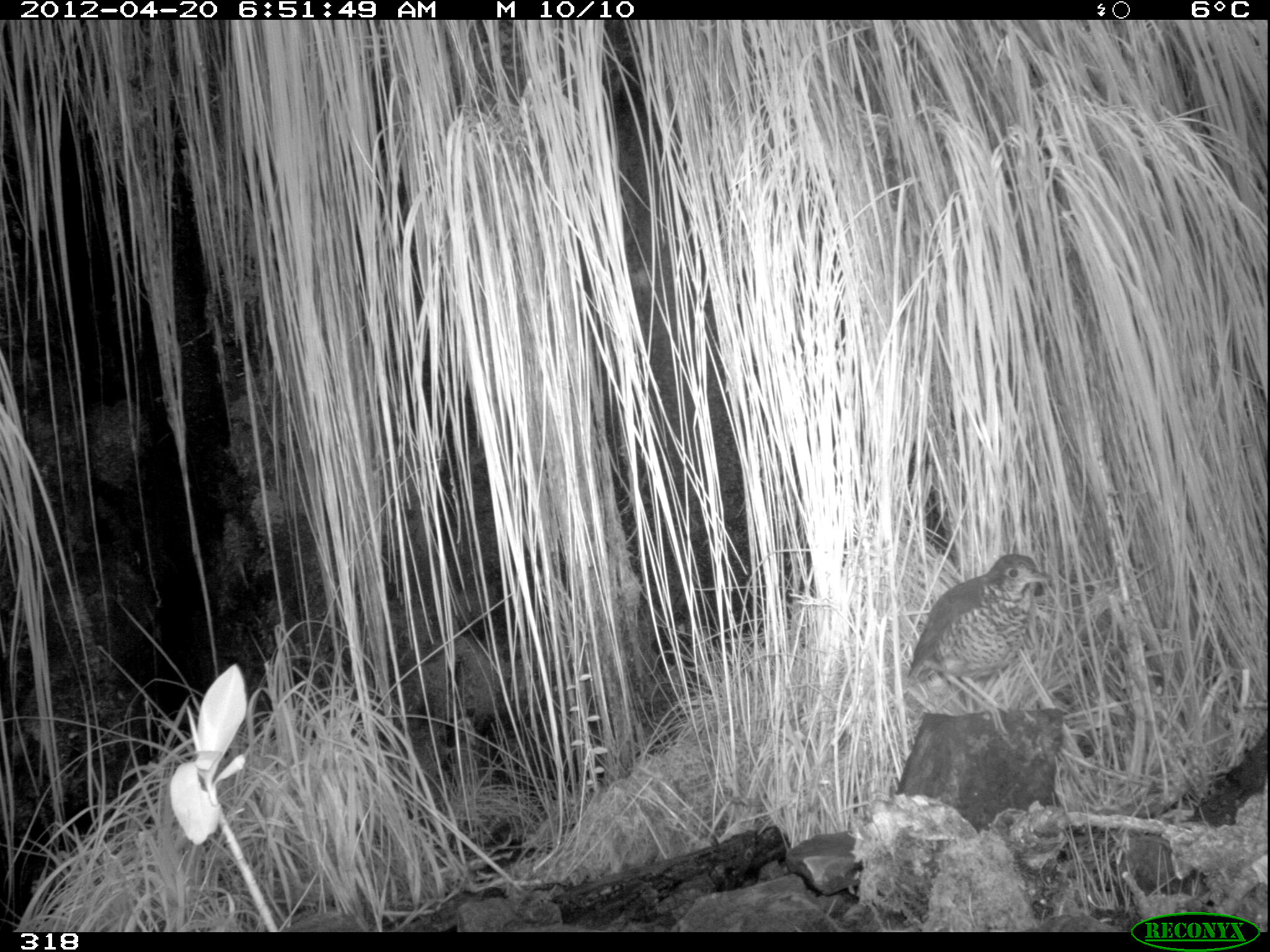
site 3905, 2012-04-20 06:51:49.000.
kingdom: Animalia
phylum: Chordata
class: Aves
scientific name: Aves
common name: bird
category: unknown bird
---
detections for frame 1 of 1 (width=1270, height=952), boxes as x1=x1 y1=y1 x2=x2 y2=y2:
unknown bird: x1=906 y1=553 x2=1053 y2=733